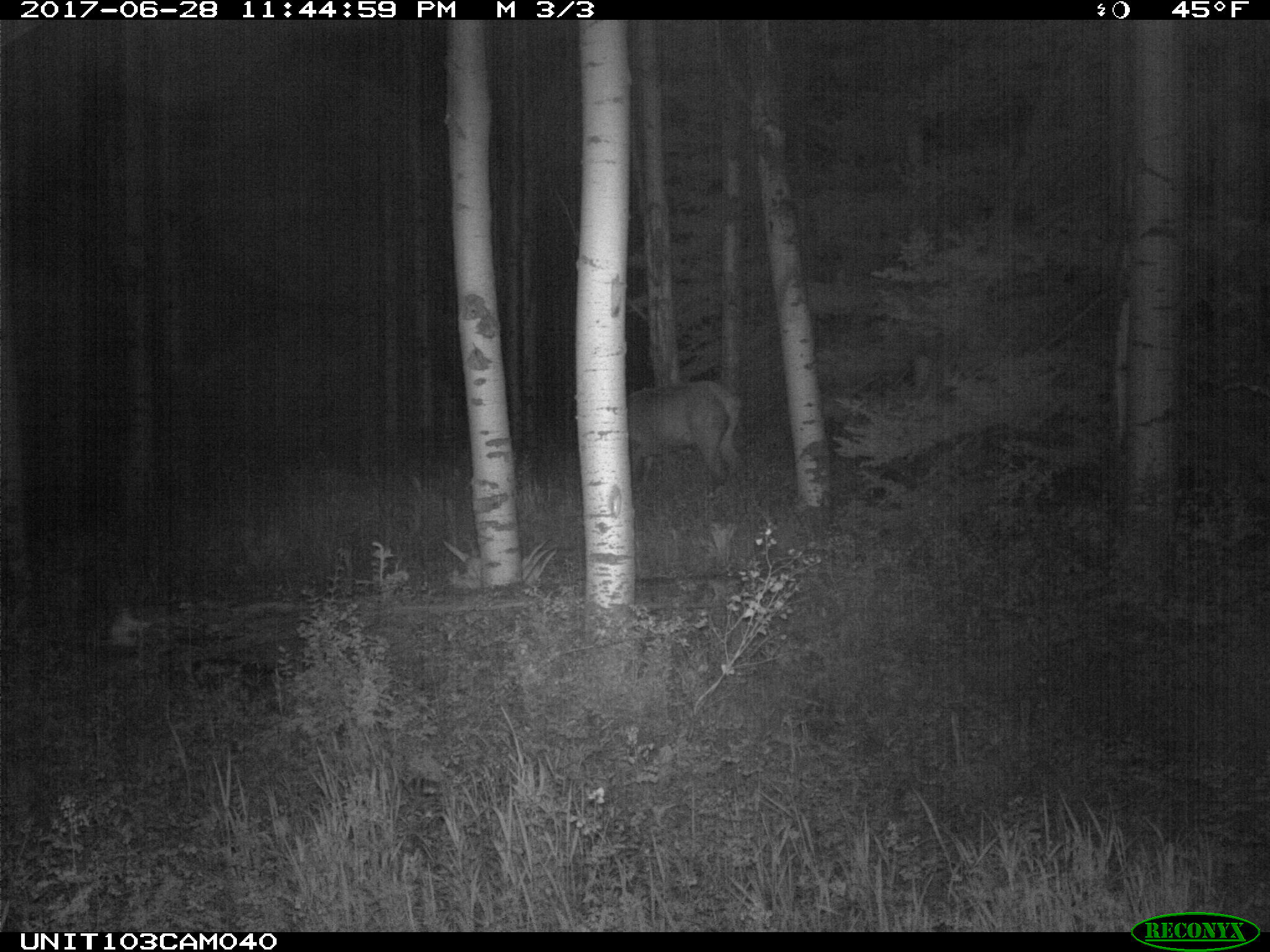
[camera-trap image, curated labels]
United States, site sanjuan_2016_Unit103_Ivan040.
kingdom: Animalia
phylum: Chordata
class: Mammalia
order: Artiodactyla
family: Cervidae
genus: Cervus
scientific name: Cervus elaphus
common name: red deer